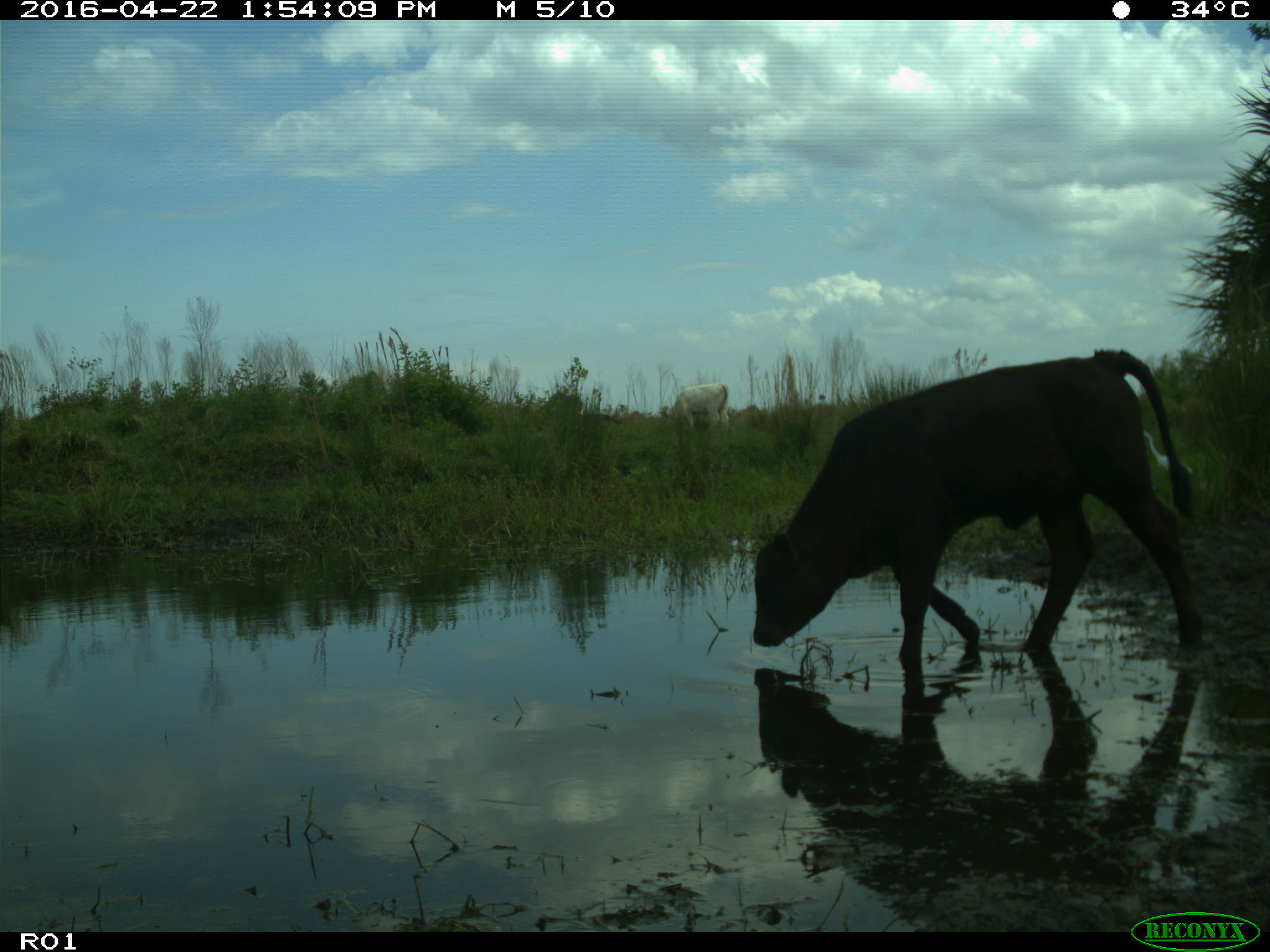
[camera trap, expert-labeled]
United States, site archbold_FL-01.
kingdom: Animalia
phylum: Chordata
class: Mammalia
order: Artiodactyla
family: Bovidae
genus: Bos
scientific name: Bos taurus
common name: domestic cow